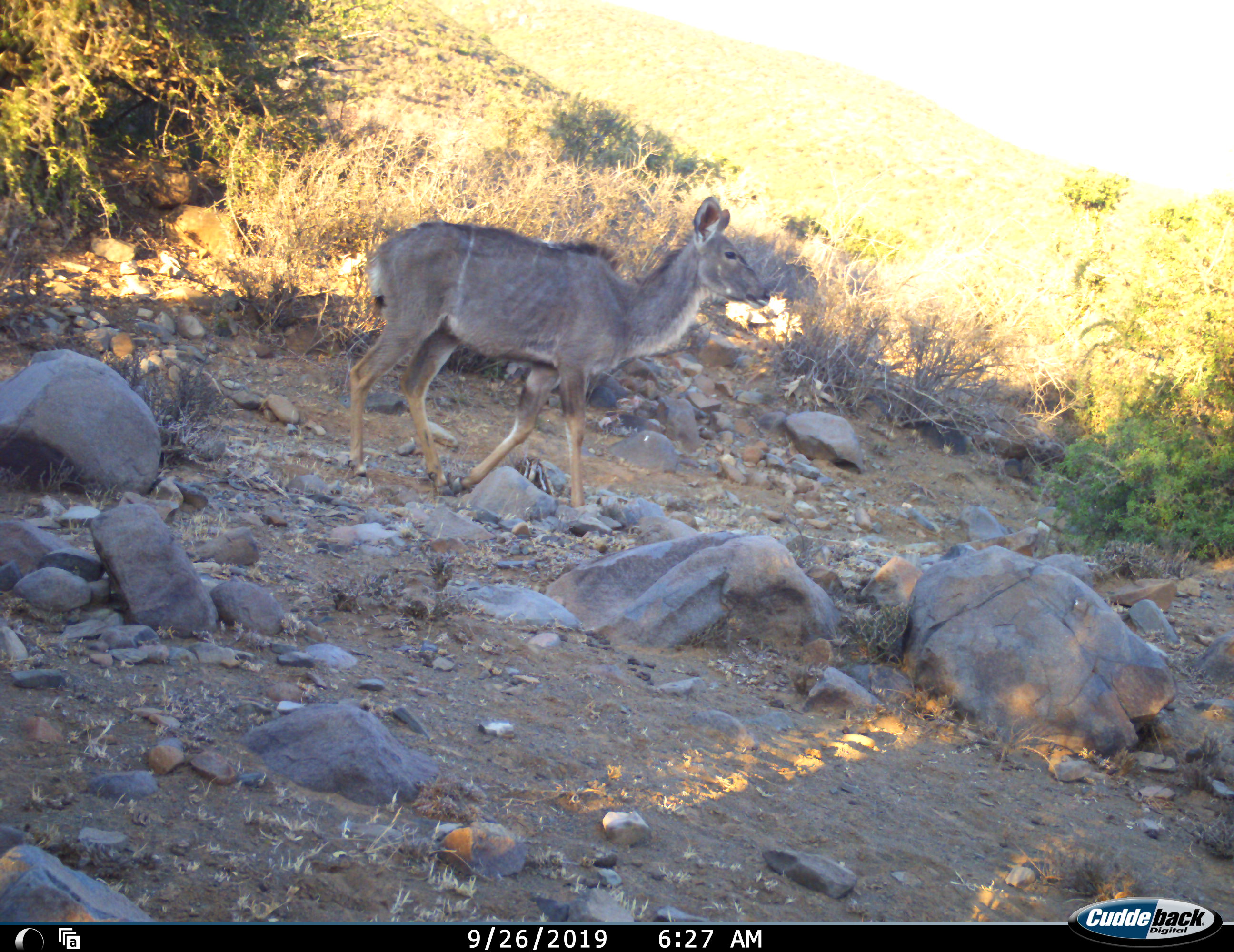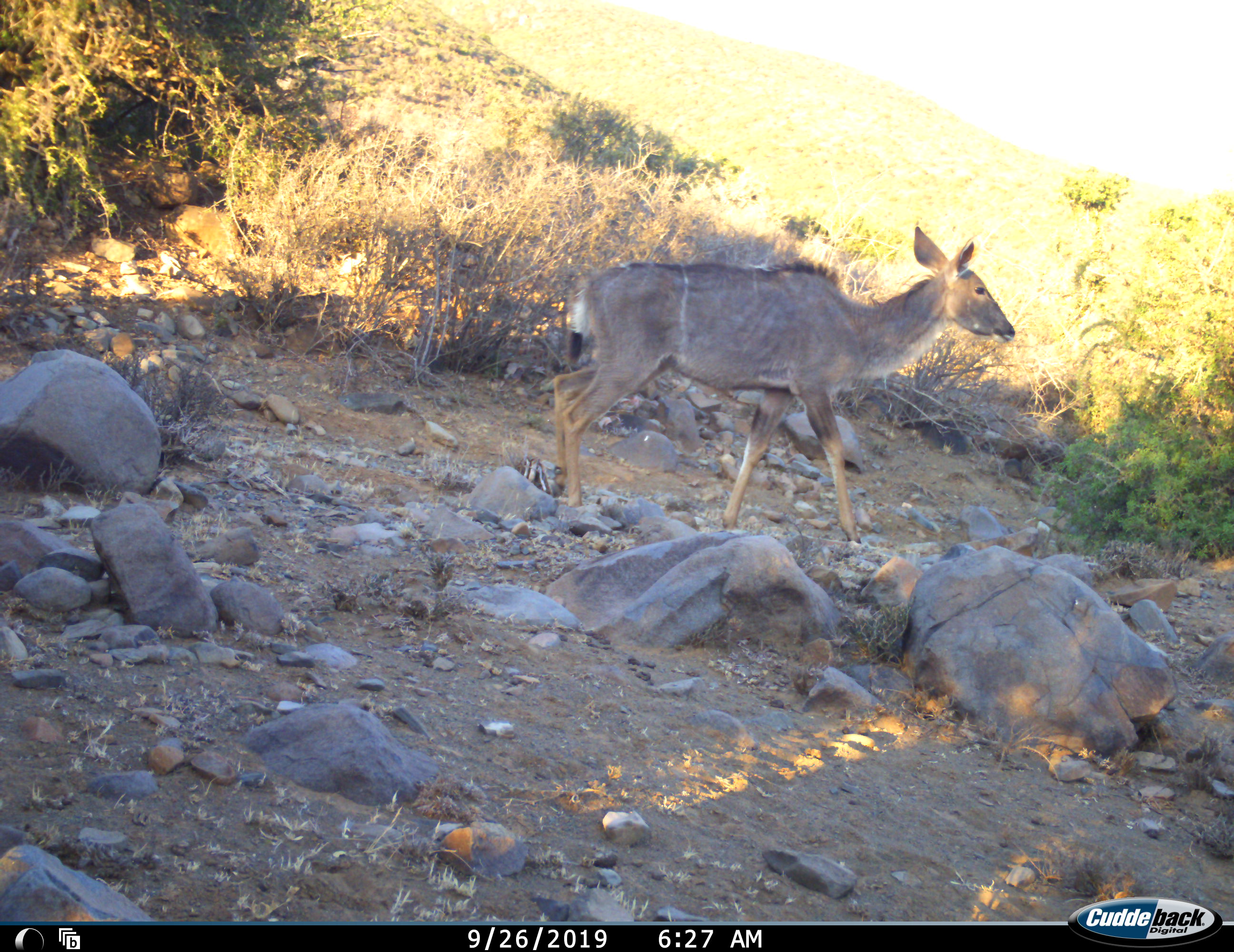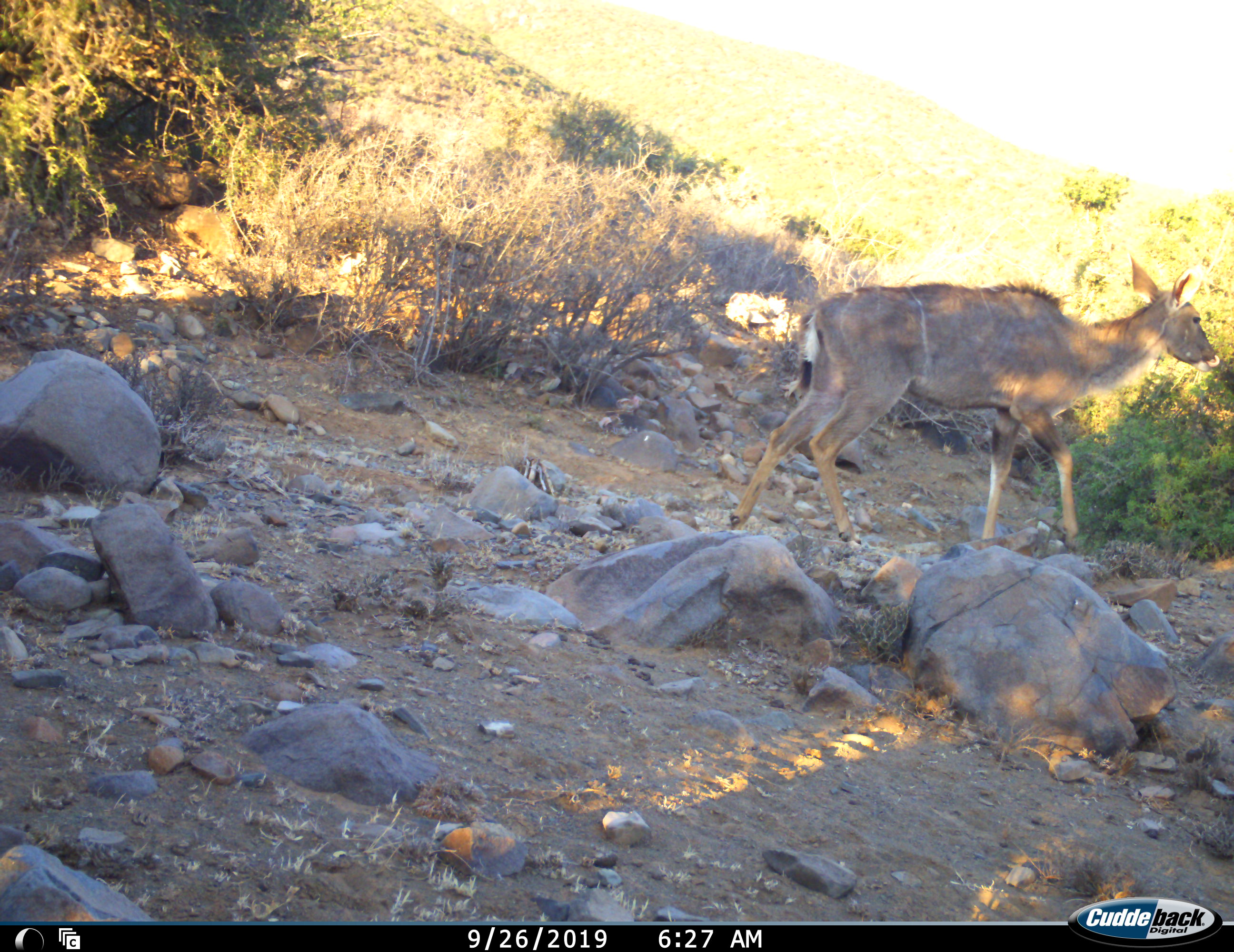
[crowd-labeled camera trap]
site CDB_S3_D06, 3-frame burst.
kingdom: Animalia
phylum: Chordata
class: Mammalia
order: Artiodactyla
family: Bovidae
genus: Tragelaphus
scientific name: Tragelaphus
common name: kudu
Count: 1.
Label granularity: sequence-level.